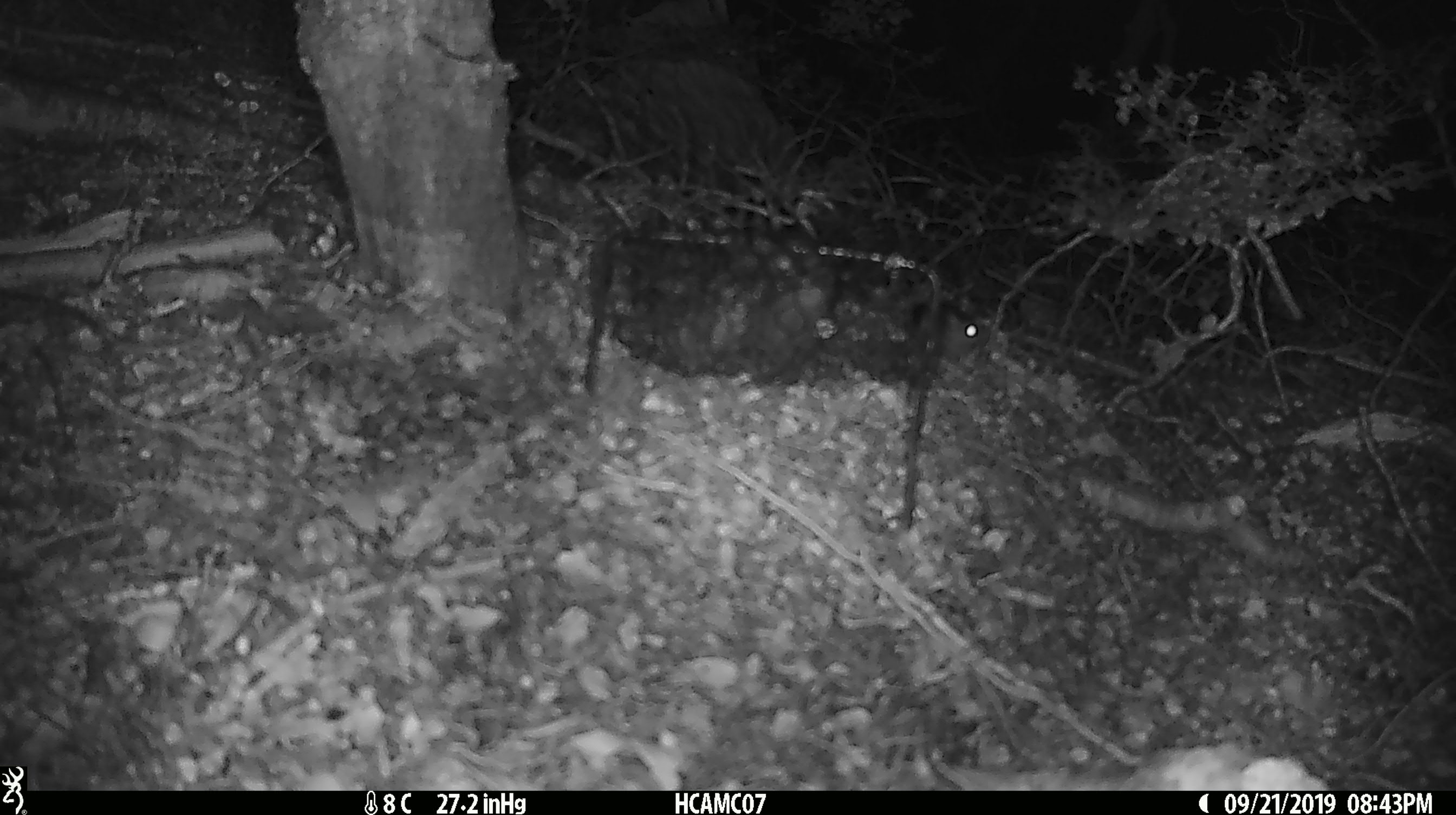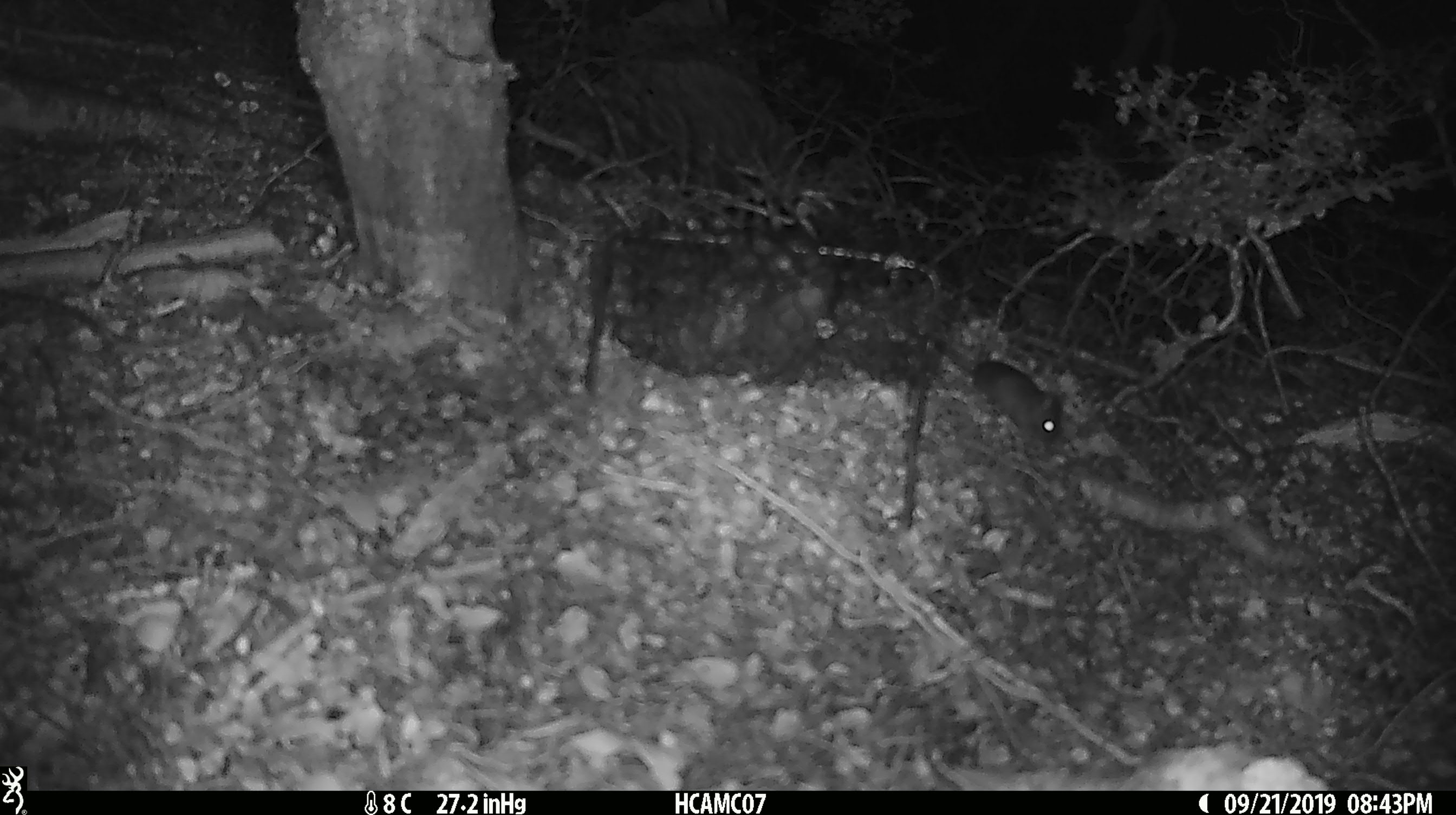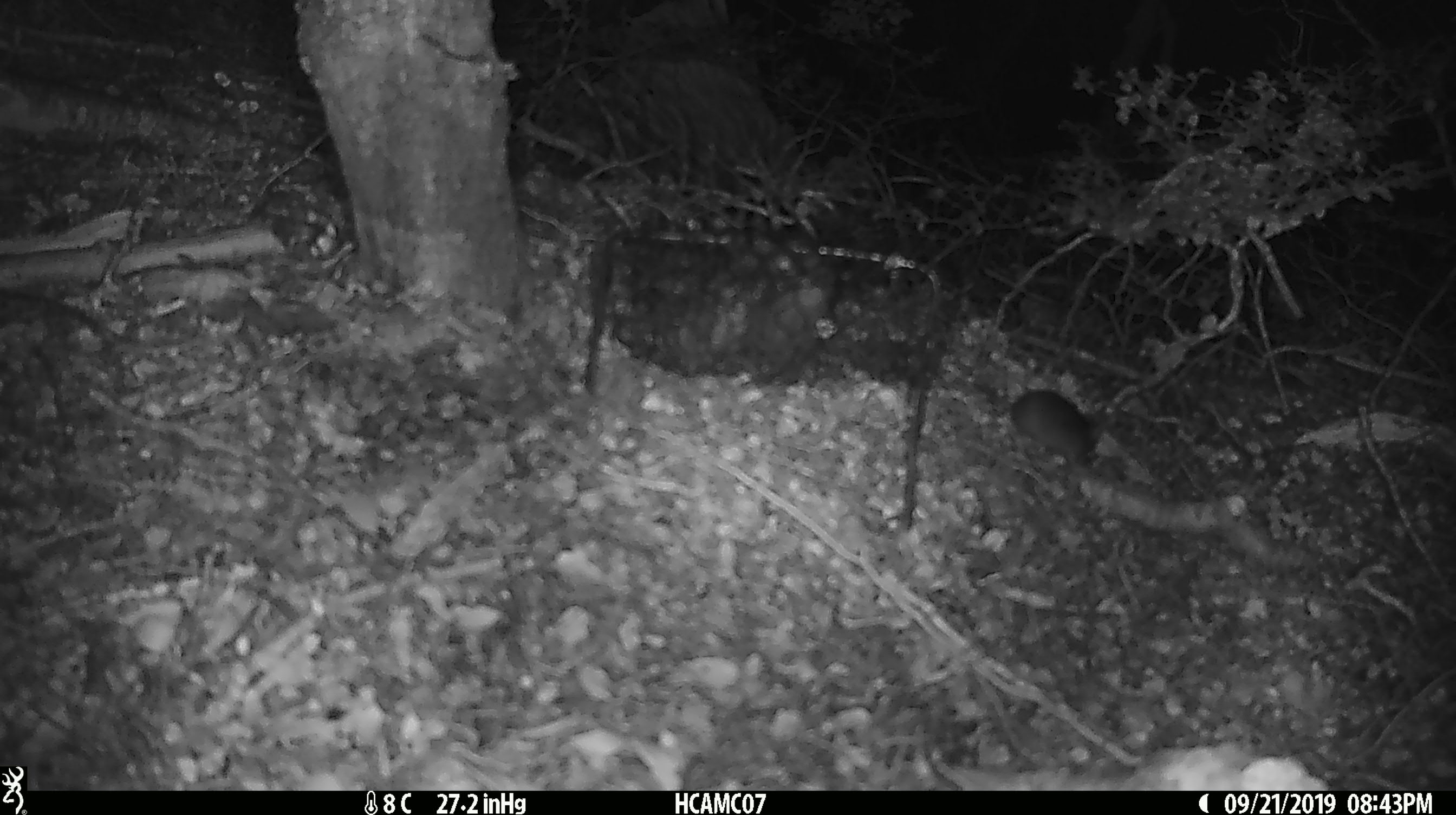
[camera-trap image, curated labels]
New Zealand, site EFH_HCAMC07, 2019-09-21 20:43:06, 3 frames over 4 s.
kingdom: Animalia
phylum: Chordata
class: Mammalia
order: Rodentia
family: Muridae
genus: Mus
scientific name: Mus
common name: mouse